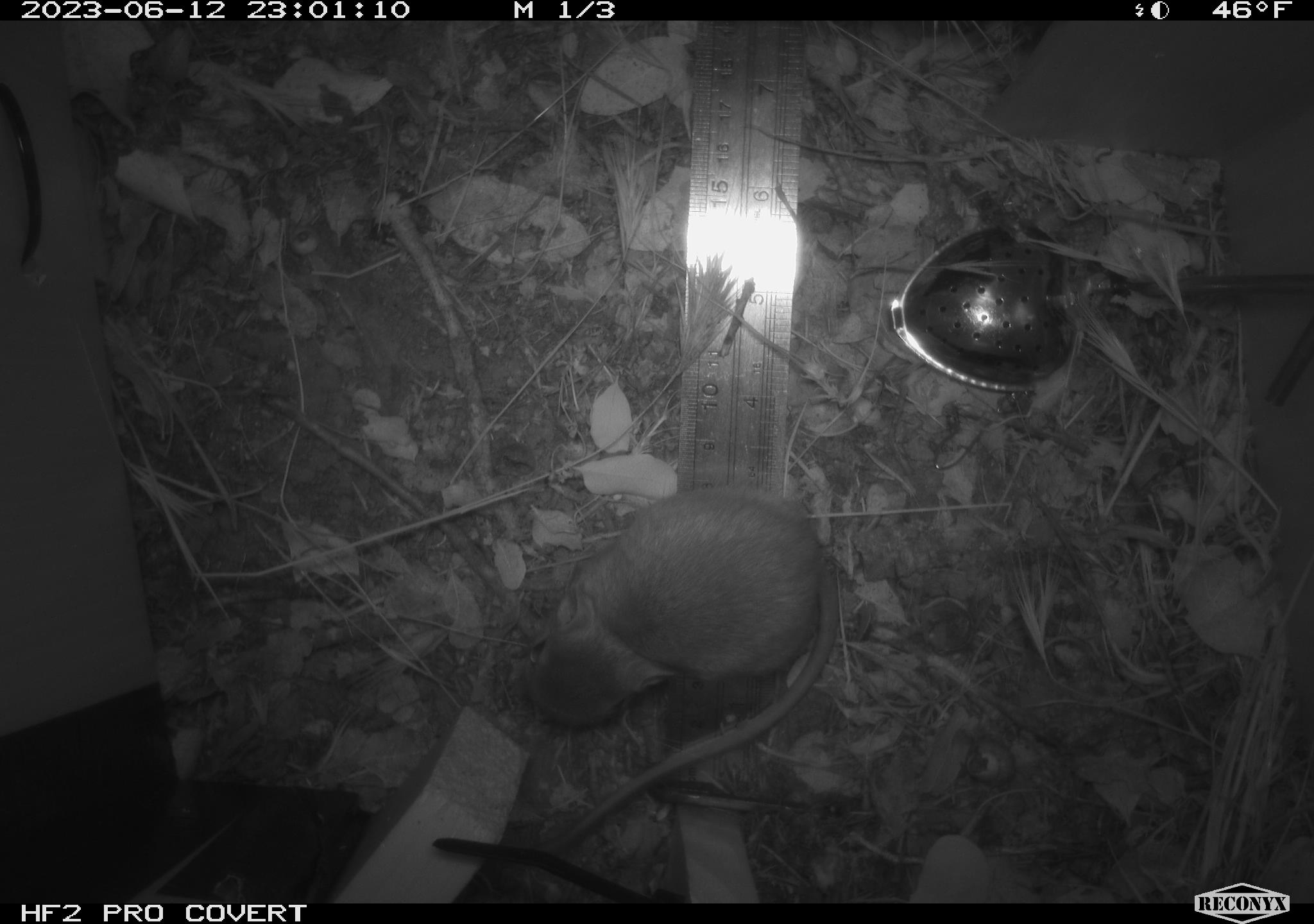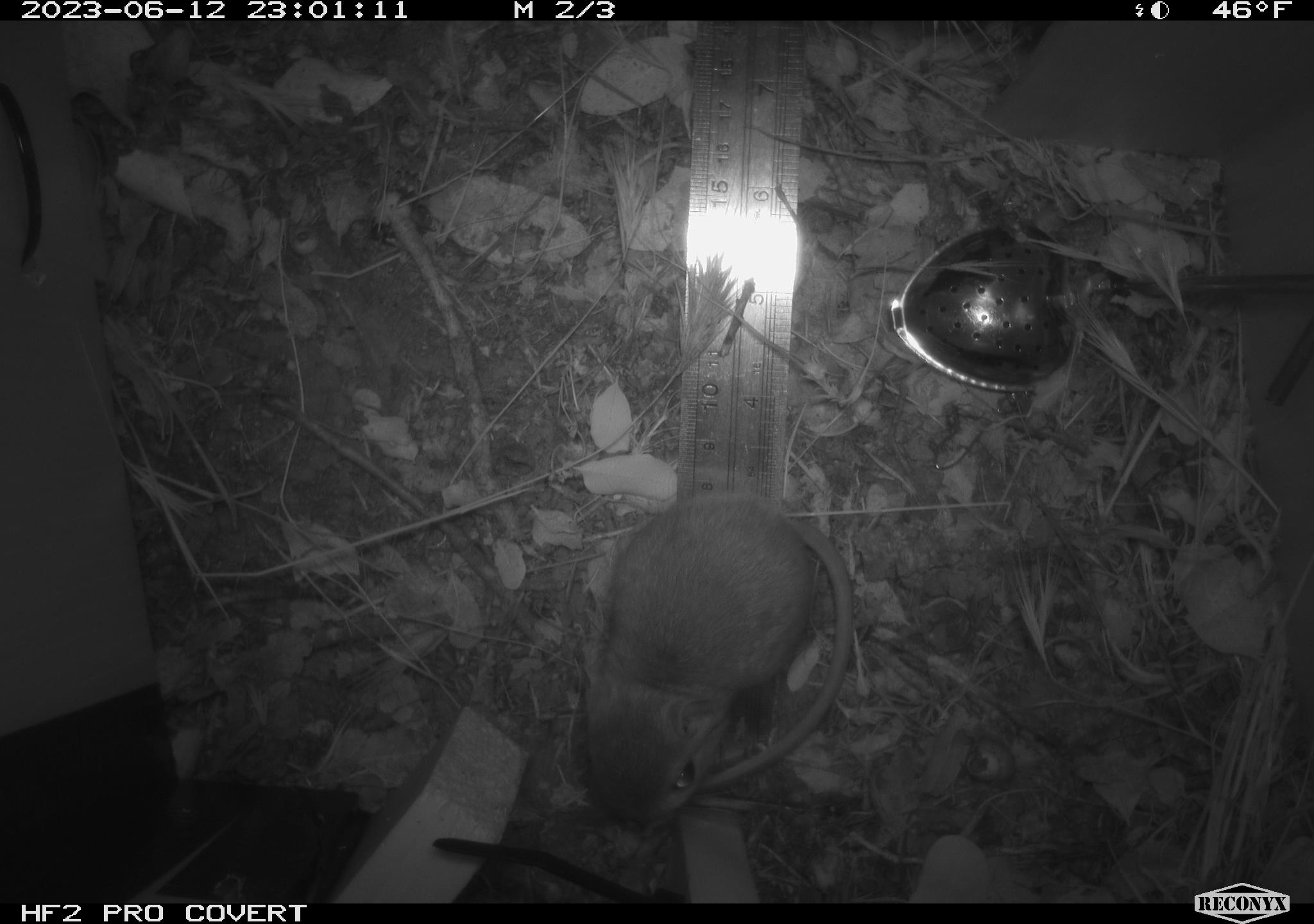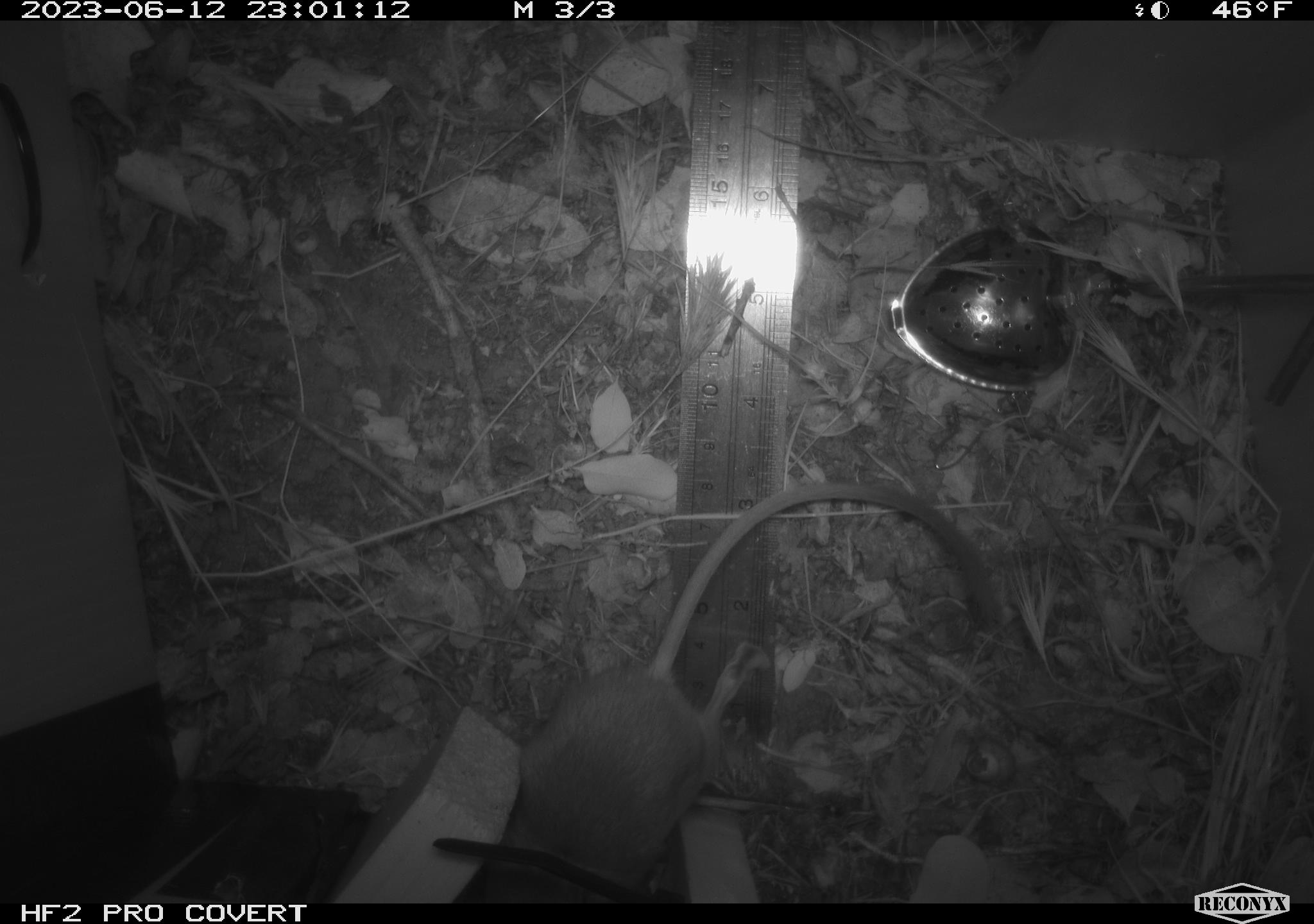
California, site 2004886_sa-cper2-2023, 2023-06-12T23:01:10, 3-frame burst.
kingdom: Animalia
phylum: Chordata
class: Mammalia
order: Rodentia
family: Heteromyidae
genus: Dipodomys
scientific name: Dipodomys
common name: kangaroo rats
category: dipodomys species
Dipodomys species (kangaroo rats) (Dipodomys).